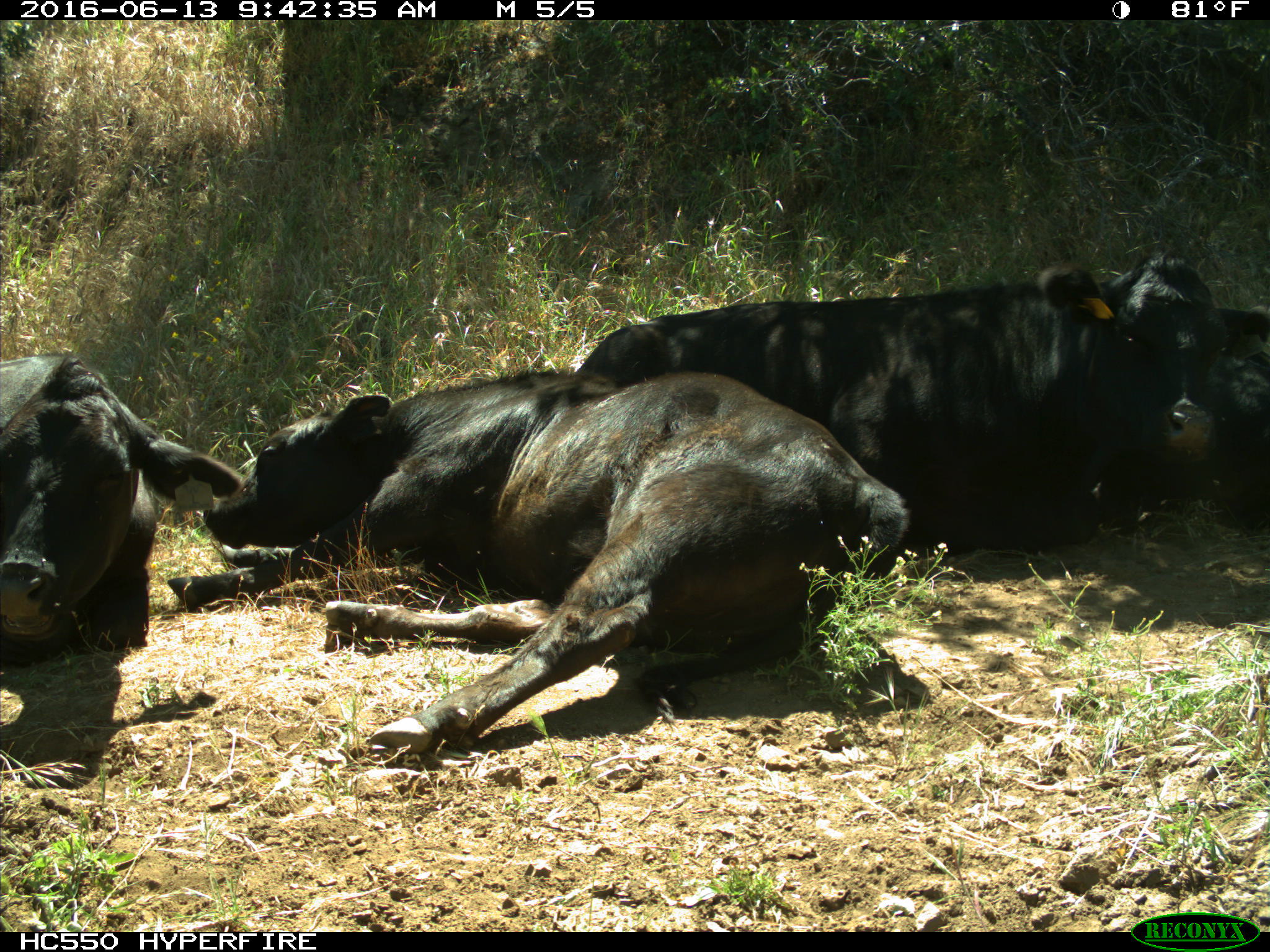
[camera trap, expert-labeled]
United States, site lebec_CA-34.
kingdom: Animalia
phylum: Chordata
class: Mammalia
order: Artiodactyla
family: Bovidae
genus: Bos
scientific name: Bos taurus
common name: domestic cow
Bos taurus (domestic cow).